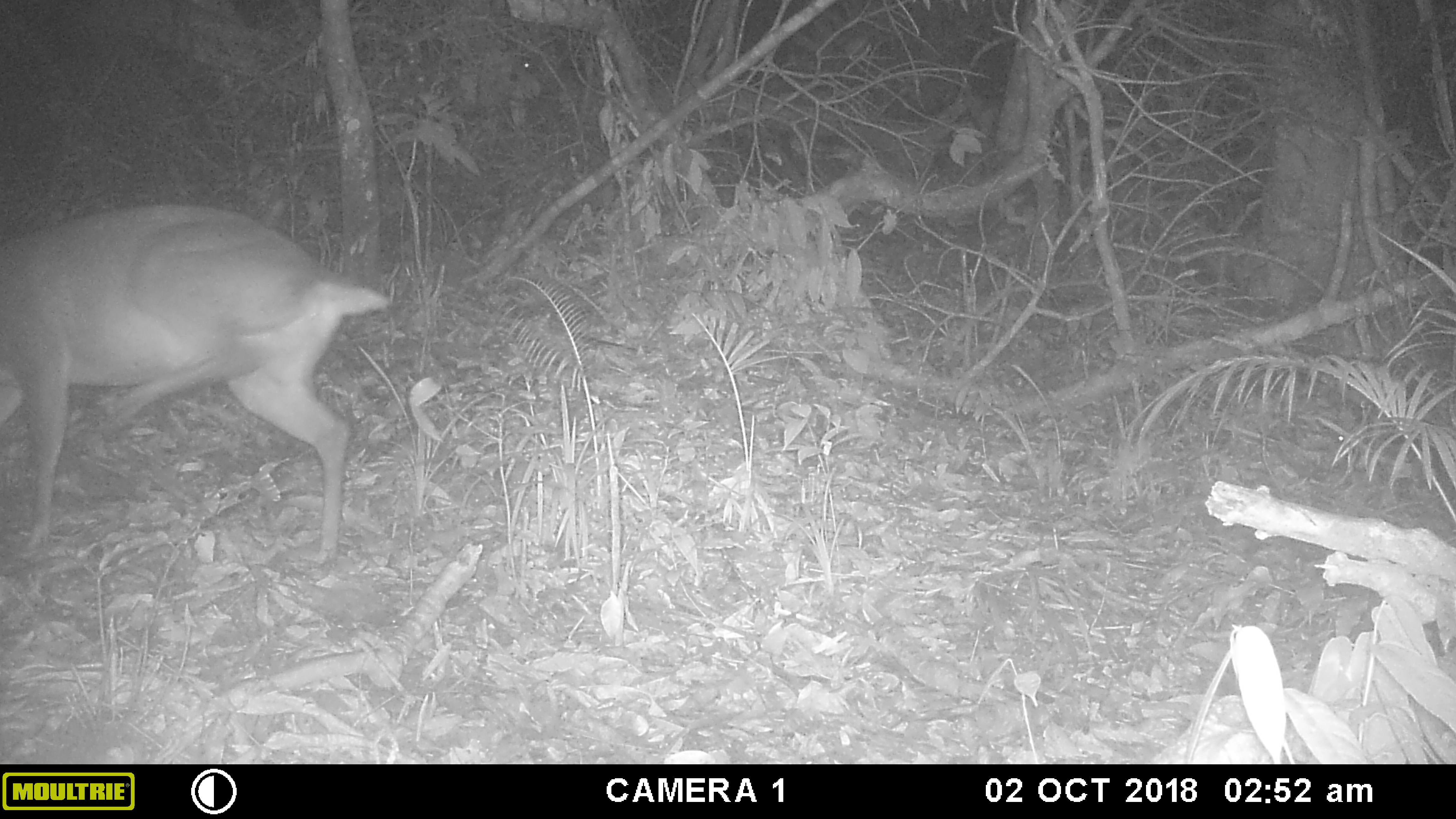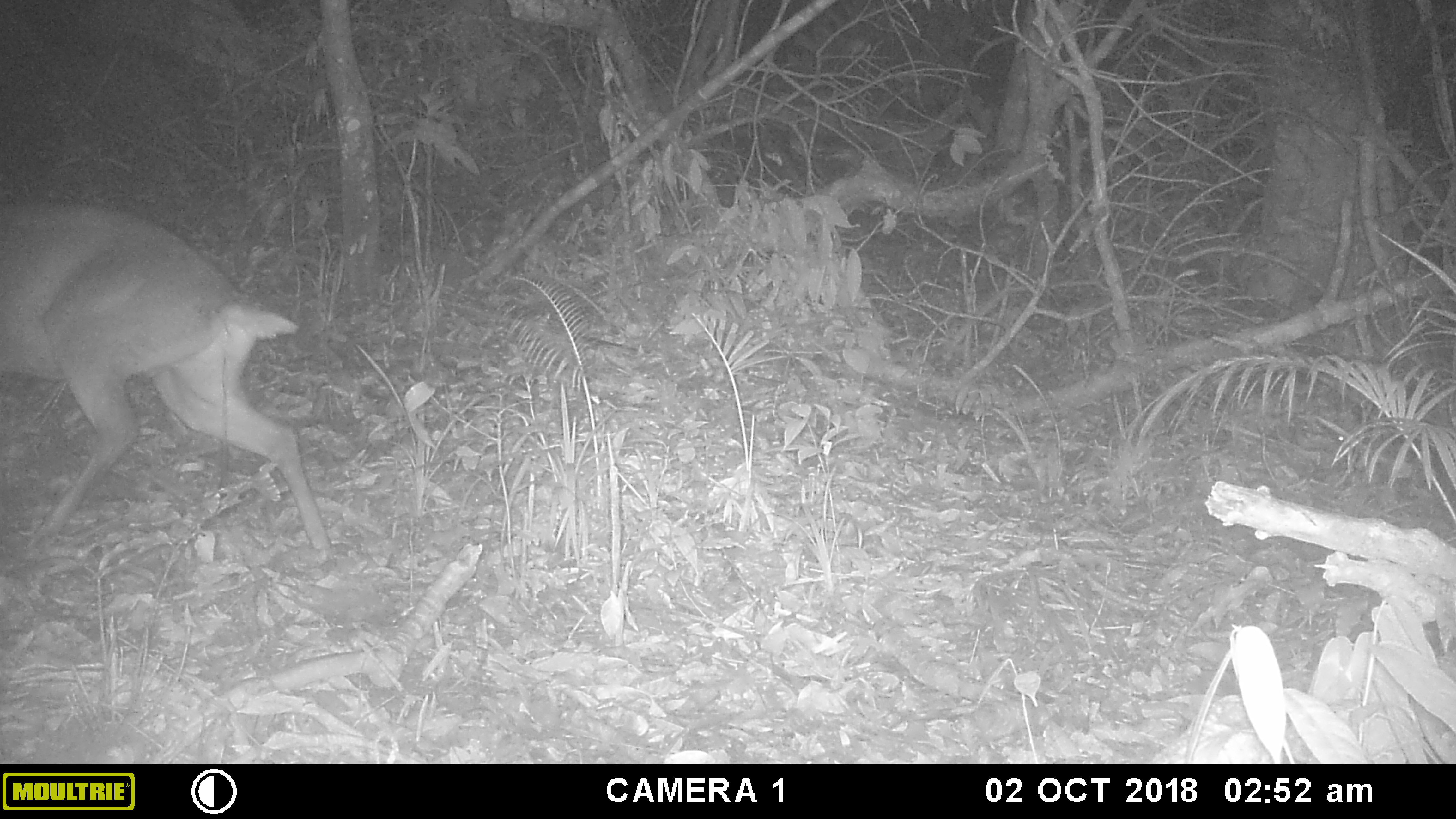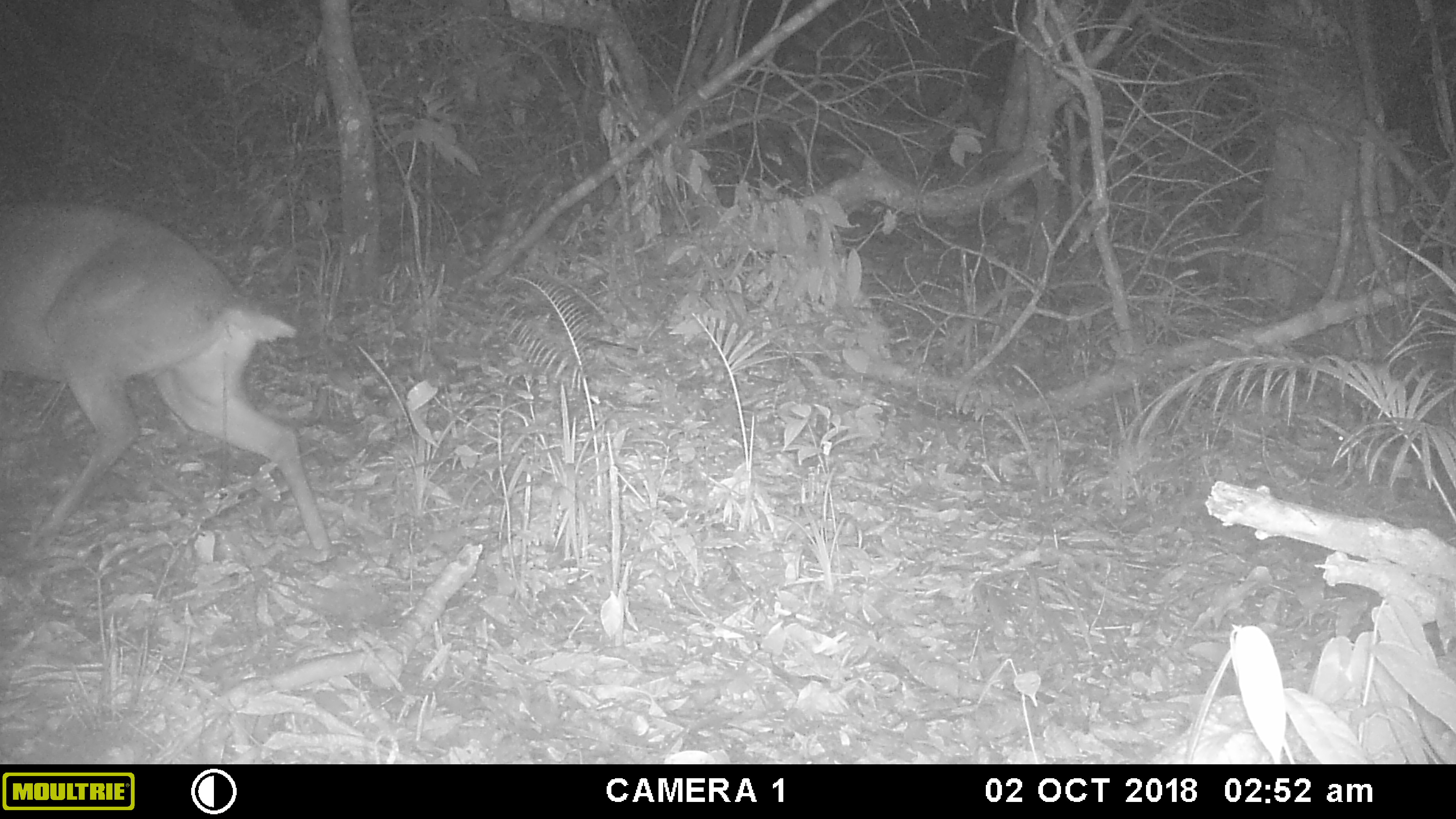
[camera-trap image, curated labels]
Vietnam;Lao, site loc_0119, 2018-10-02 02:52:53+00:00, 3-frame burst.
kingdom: Animalia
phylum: Chordata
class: Mammalia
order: Artiodactyla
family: Cervidae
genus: Muntiacus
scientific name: Muntiacus vuquangensis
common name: large-antlered muntjac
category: large antlered muntjac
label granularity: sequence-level